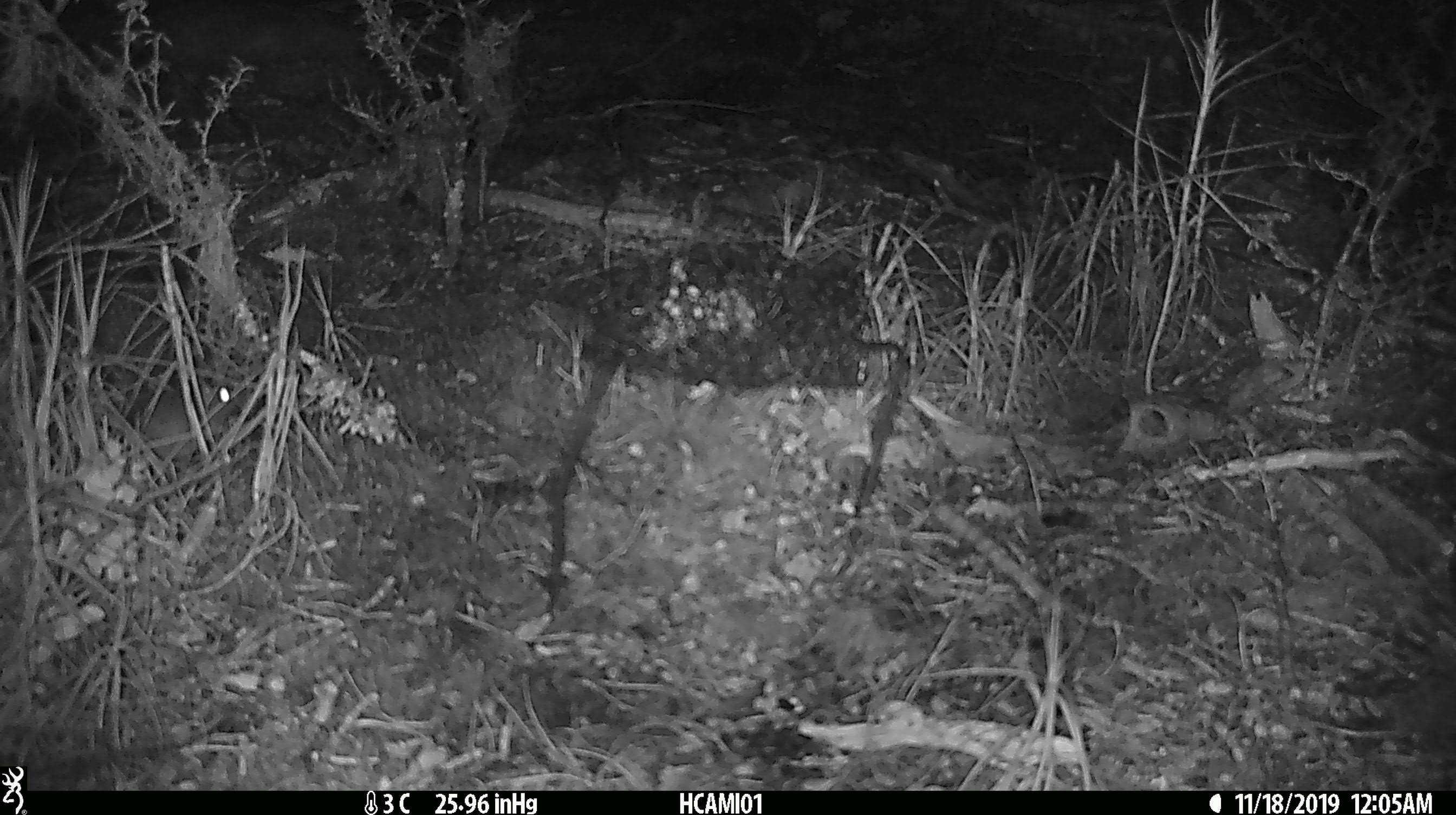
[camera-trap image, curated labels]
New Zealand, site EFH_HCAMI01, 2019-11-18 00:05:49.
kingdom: Animalia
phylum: Chordata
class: Mammalia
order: Rodentia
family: Muridae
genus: Mus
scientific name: Mus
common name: mouse